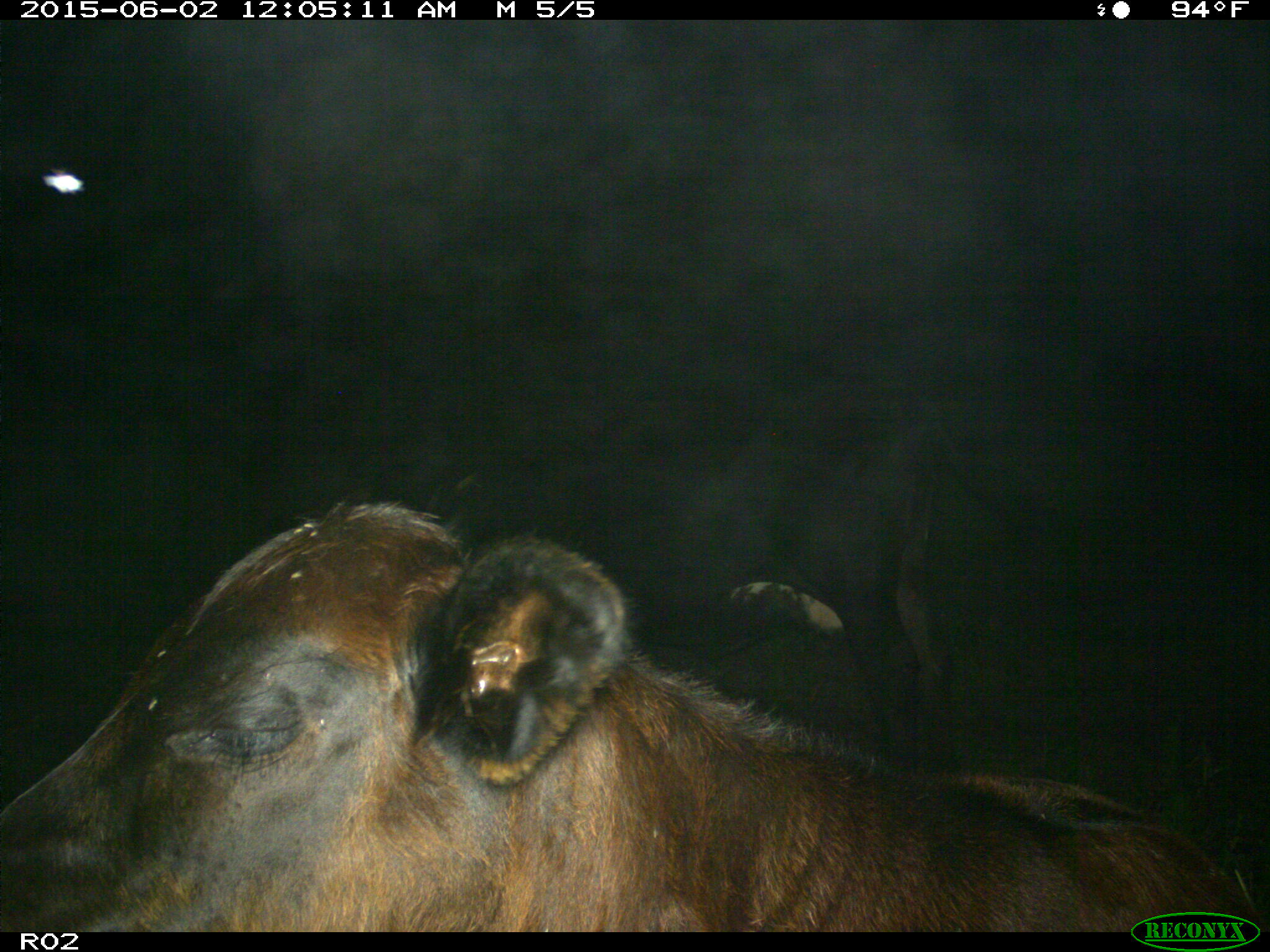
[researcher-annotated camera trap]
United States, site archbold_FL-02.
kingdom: Animalia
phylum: Chordata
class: Mammalia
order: Artiodactyla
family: Bovidae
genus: Bos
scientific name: Bos taurus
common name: domestic cow